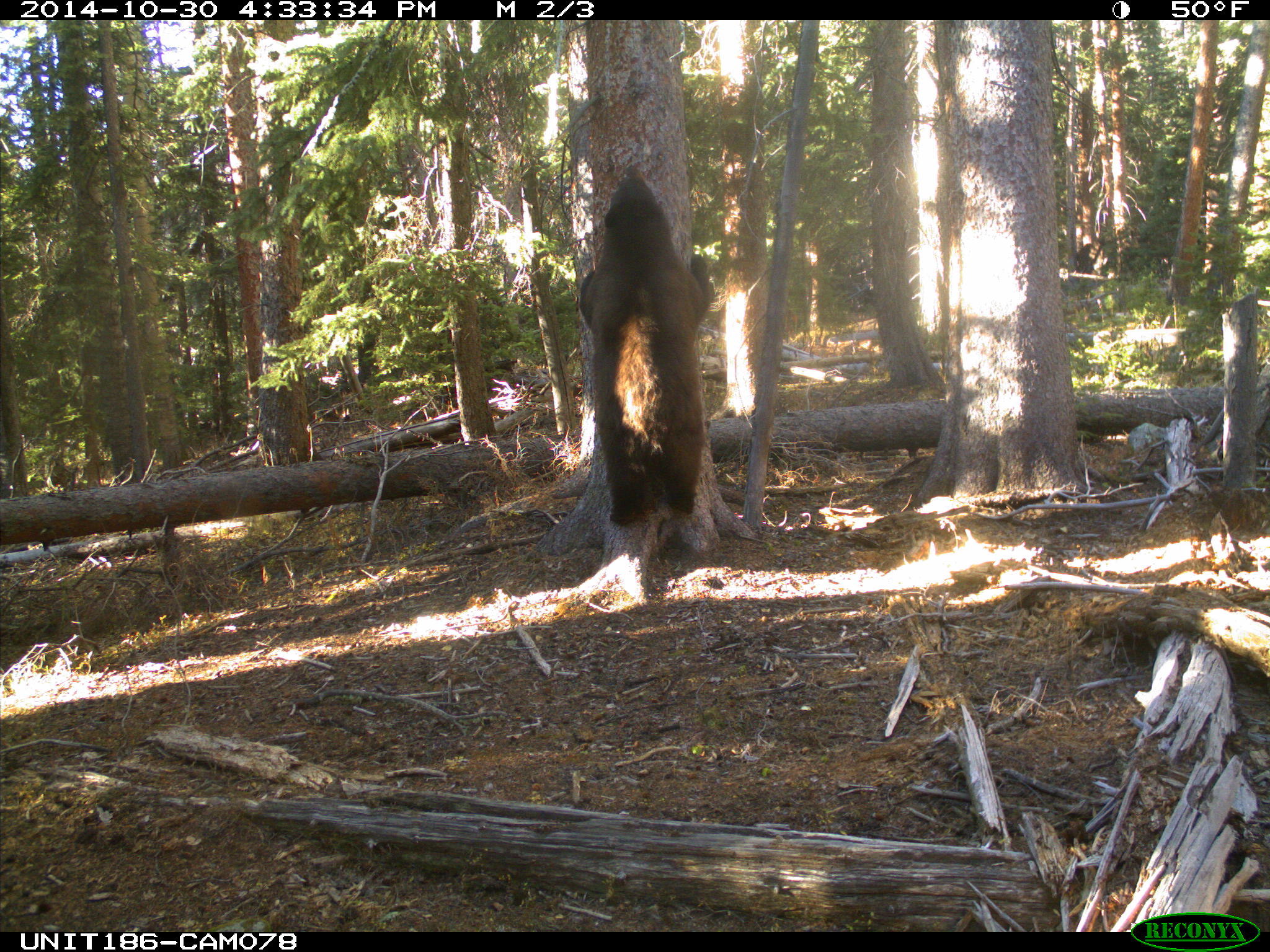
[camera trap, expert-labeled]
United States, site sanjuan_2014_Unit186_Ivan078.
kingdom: Animalia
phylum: Chordata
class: Mammalia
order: Carnivora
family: Ursidae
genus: Ursus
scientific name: Ursus americanus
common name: american black bear